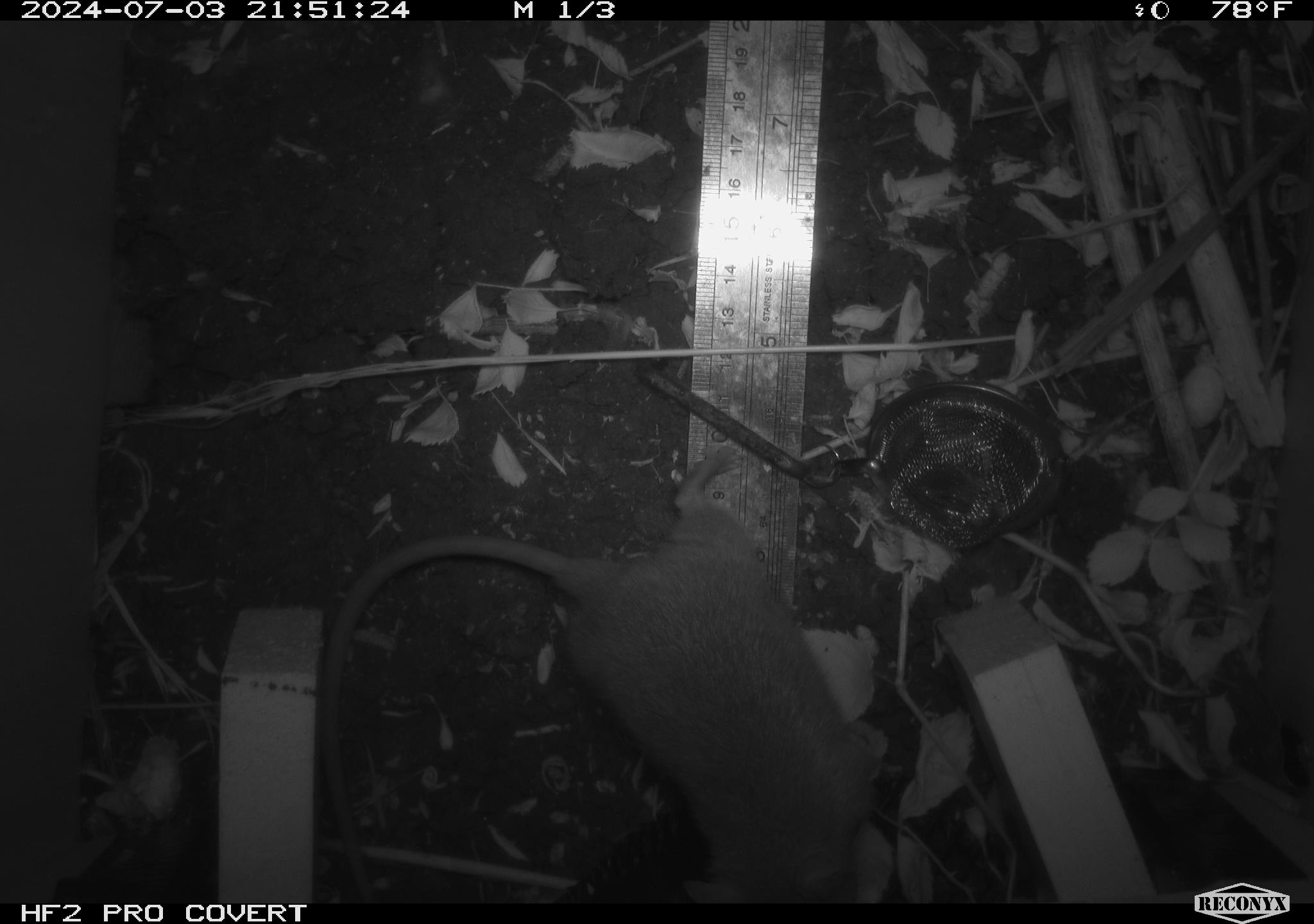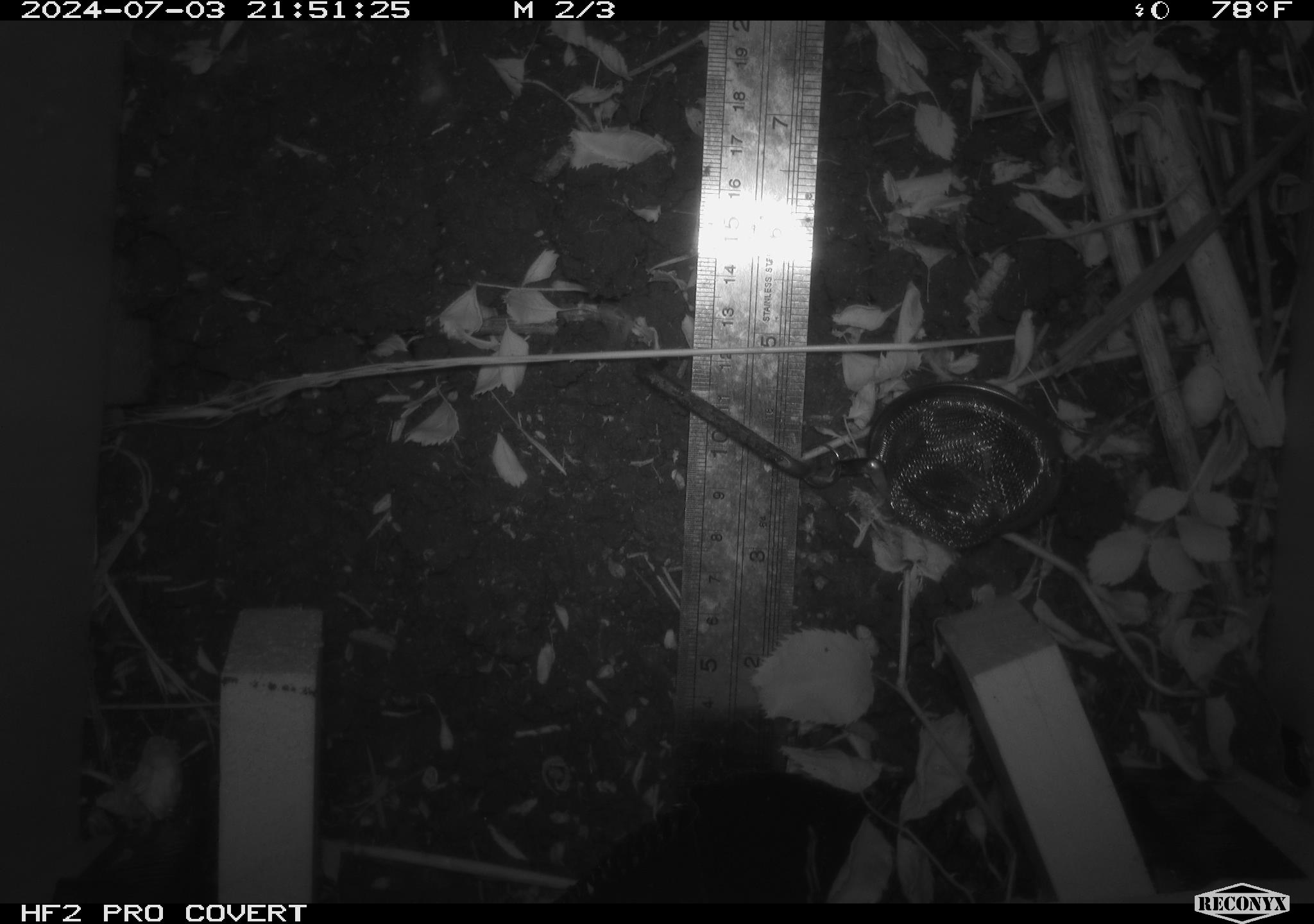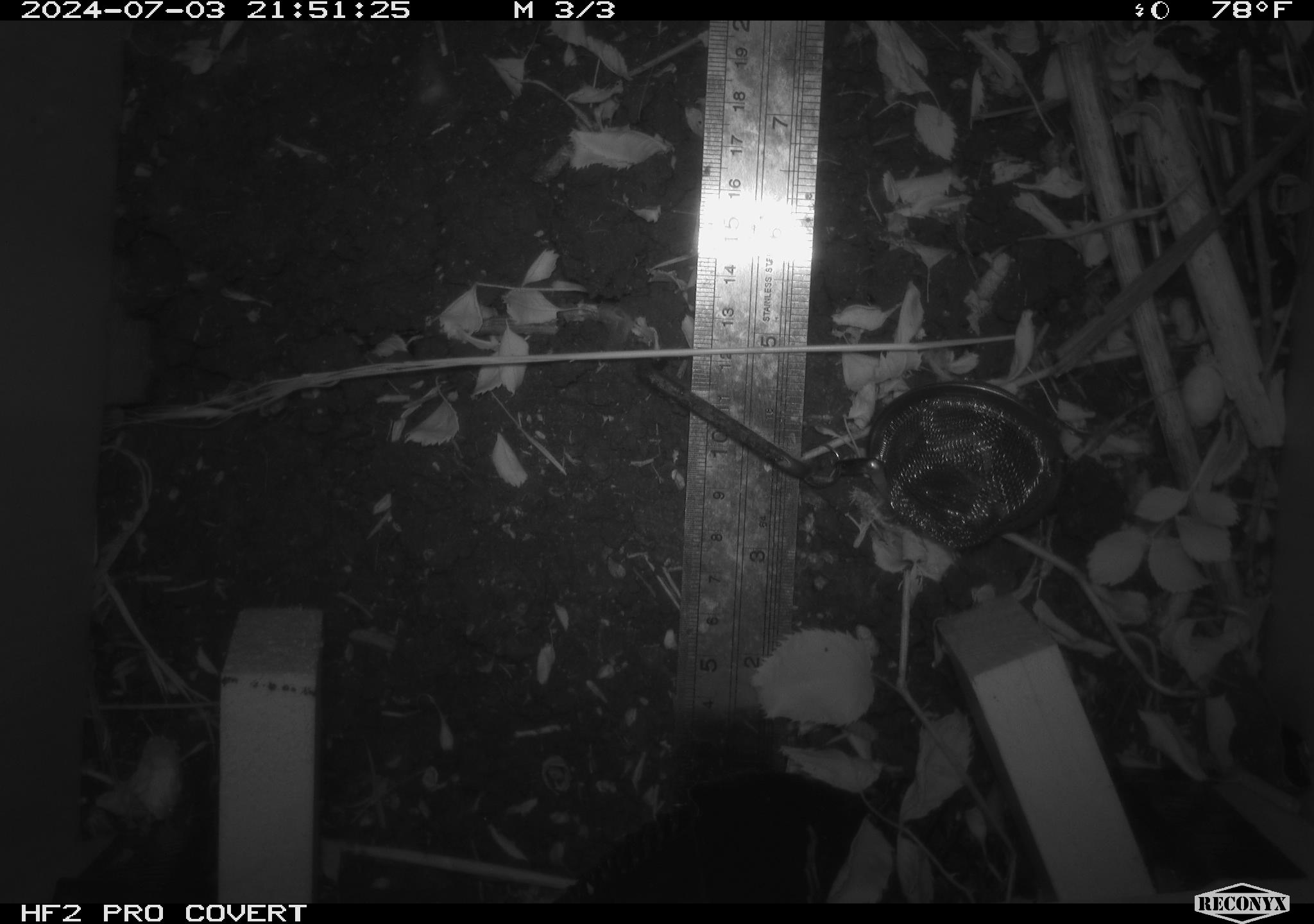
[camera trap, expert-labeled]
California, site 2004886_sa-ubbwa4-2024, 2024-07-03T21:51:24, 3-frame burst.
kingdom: Animalia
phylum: Chordata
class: Mammalia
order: Rodentia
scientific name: Rodentia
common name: woodrat or rat or mouse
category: woodrat or rat or mouse species